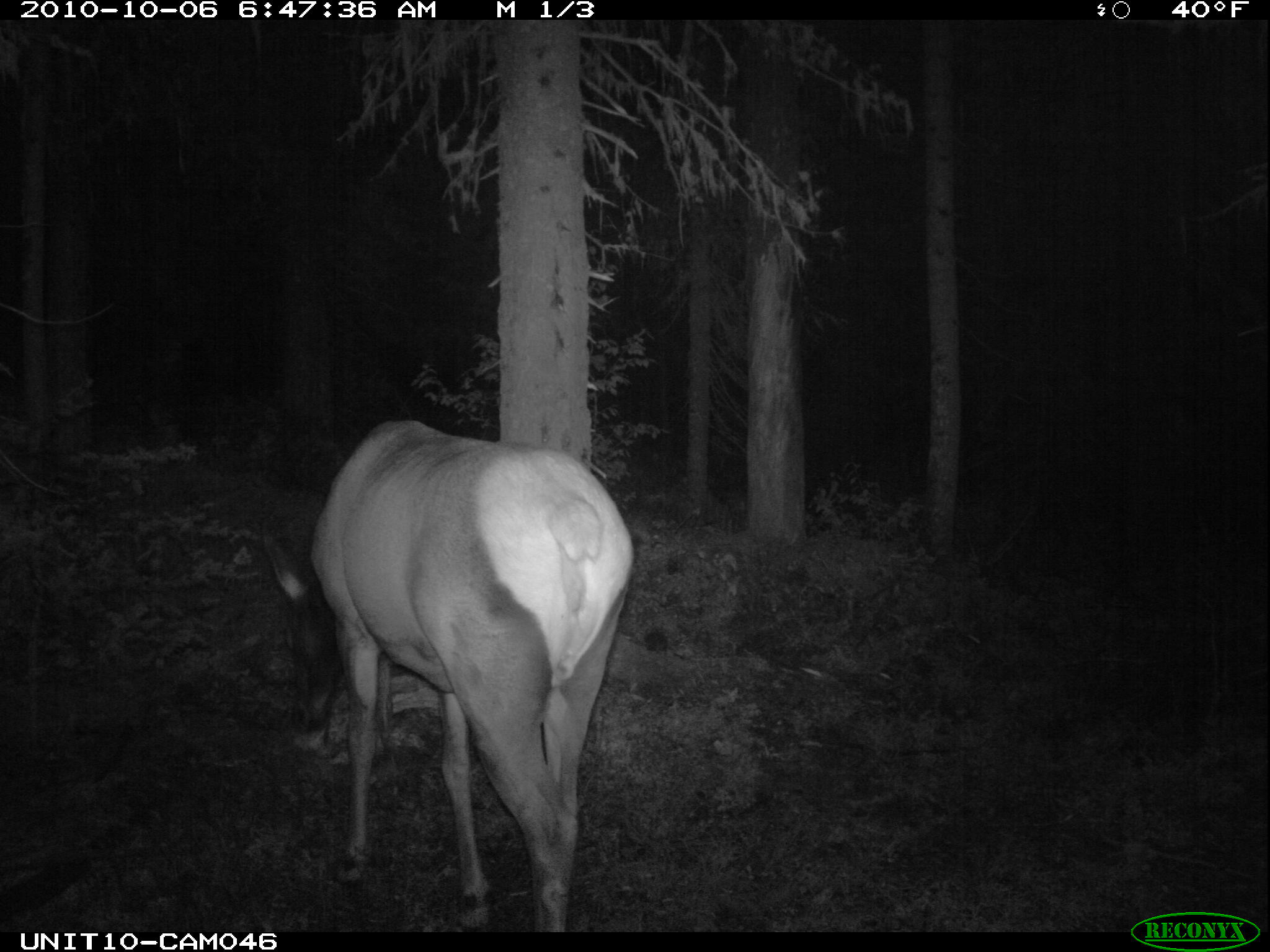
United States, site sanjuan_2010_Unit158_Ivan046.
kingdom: Animalia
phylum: Chordata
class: Mammalia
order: Artiodactyla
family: Cervidae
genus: Cervus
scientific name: Cervus elaphus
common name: red deer